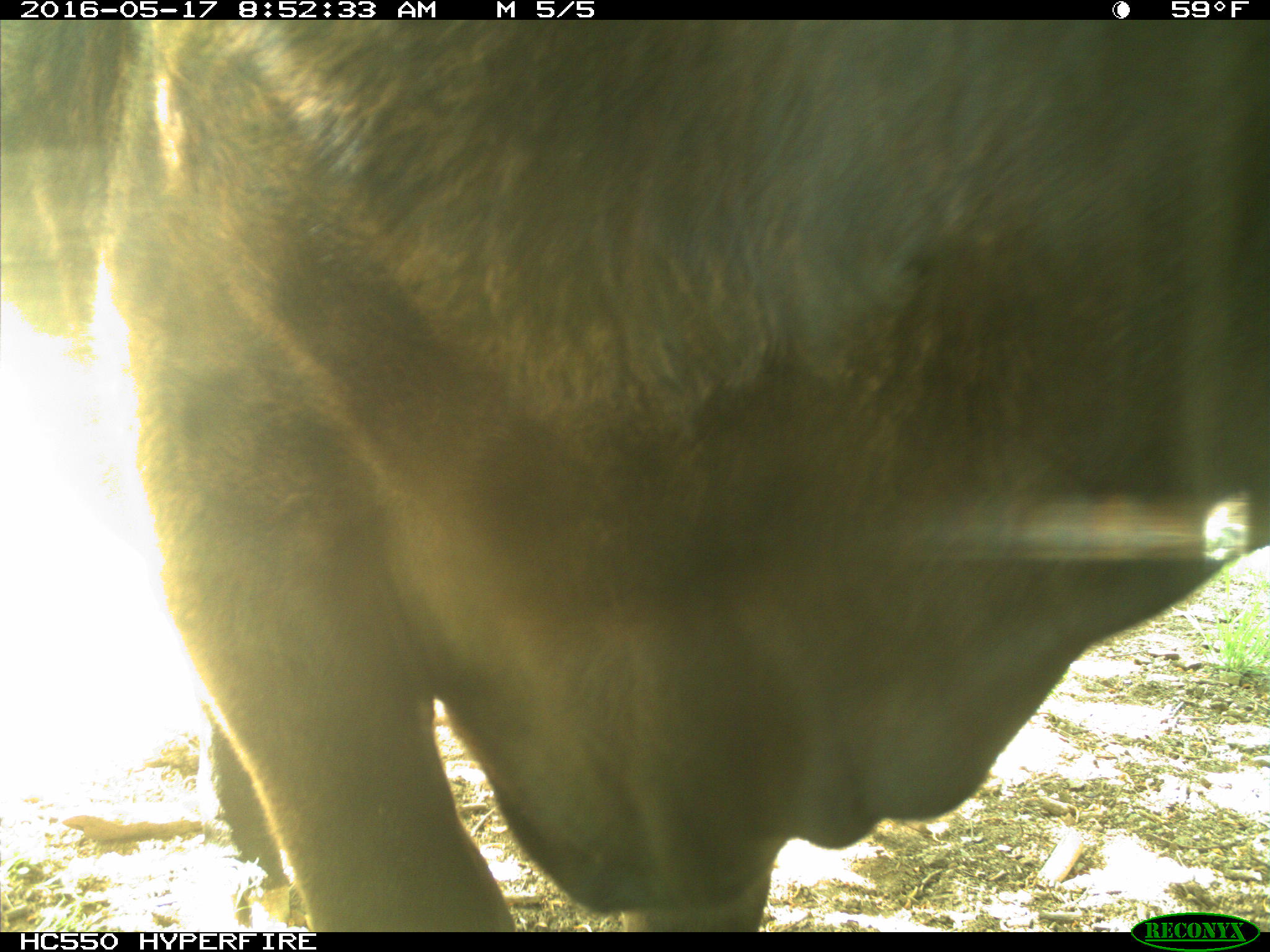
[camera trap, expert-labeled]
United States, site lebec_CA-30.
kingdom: Animalia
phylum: Chordata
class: Mammalia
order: Artiodactyla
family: Bovidae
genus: Bos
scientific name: Bos taurus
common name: domestic cow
Bos taurus (domestic cow).